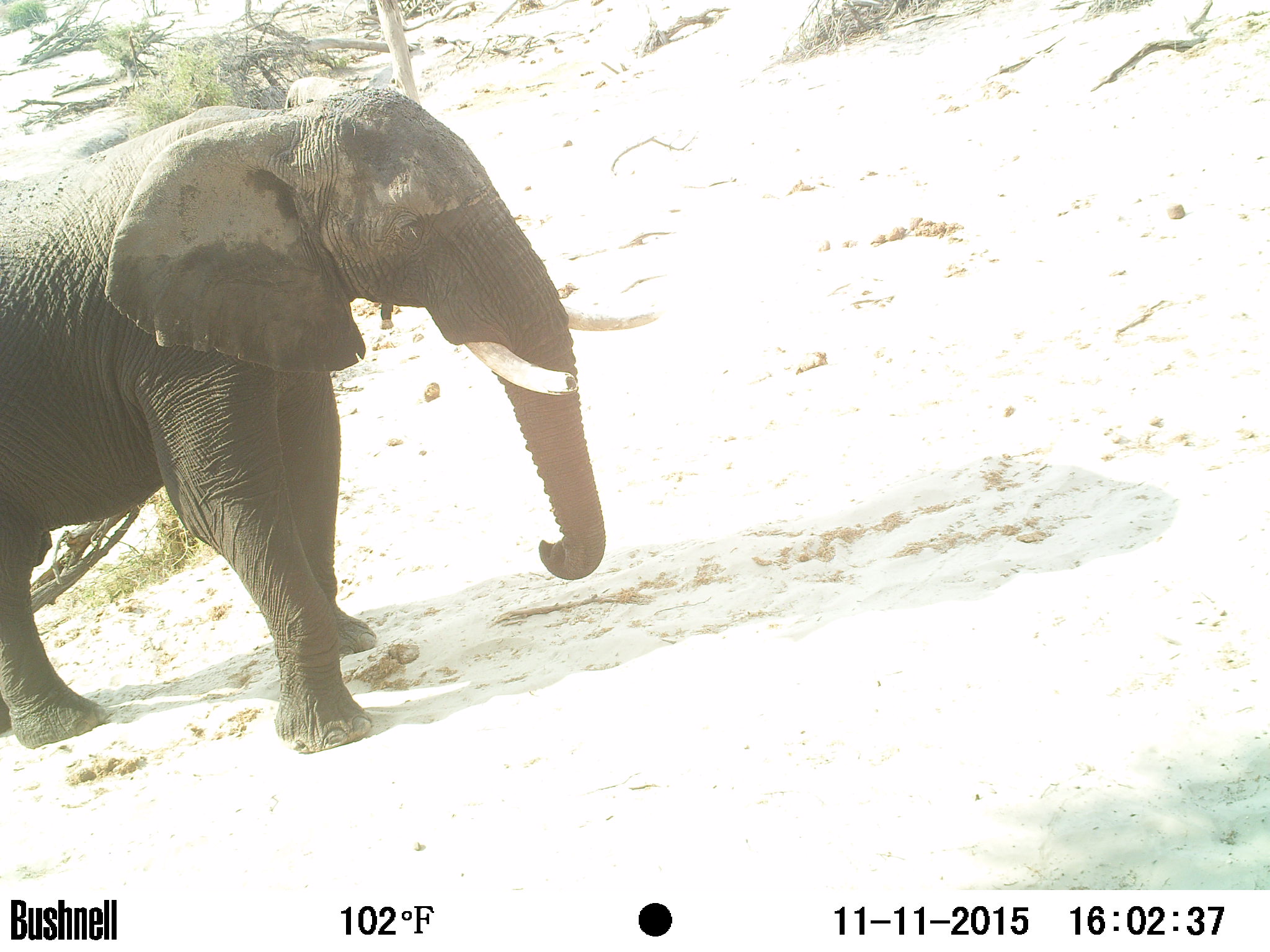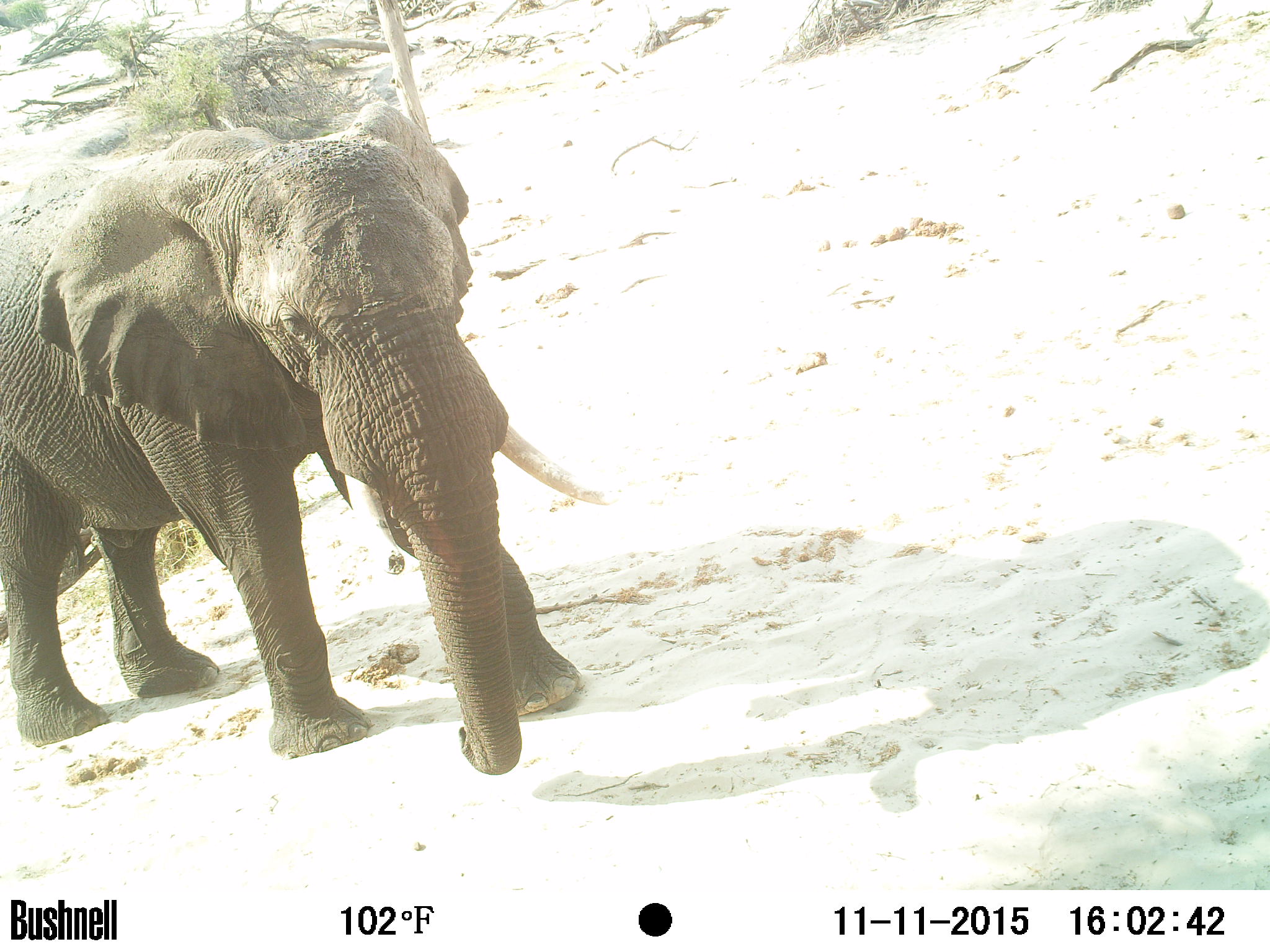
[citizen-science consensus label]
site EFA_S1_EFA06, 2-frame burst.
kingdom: Animalia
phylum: Chordata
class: Mammalia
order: Proboscidea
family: Elephantidae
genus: Loxodonta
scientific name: Loxodonta africana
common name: african bush elephant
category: elephant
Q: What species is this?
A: Elephant (african bush elephant) (Loxodonta africana).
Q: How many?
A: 1.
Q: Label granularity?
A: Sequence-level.